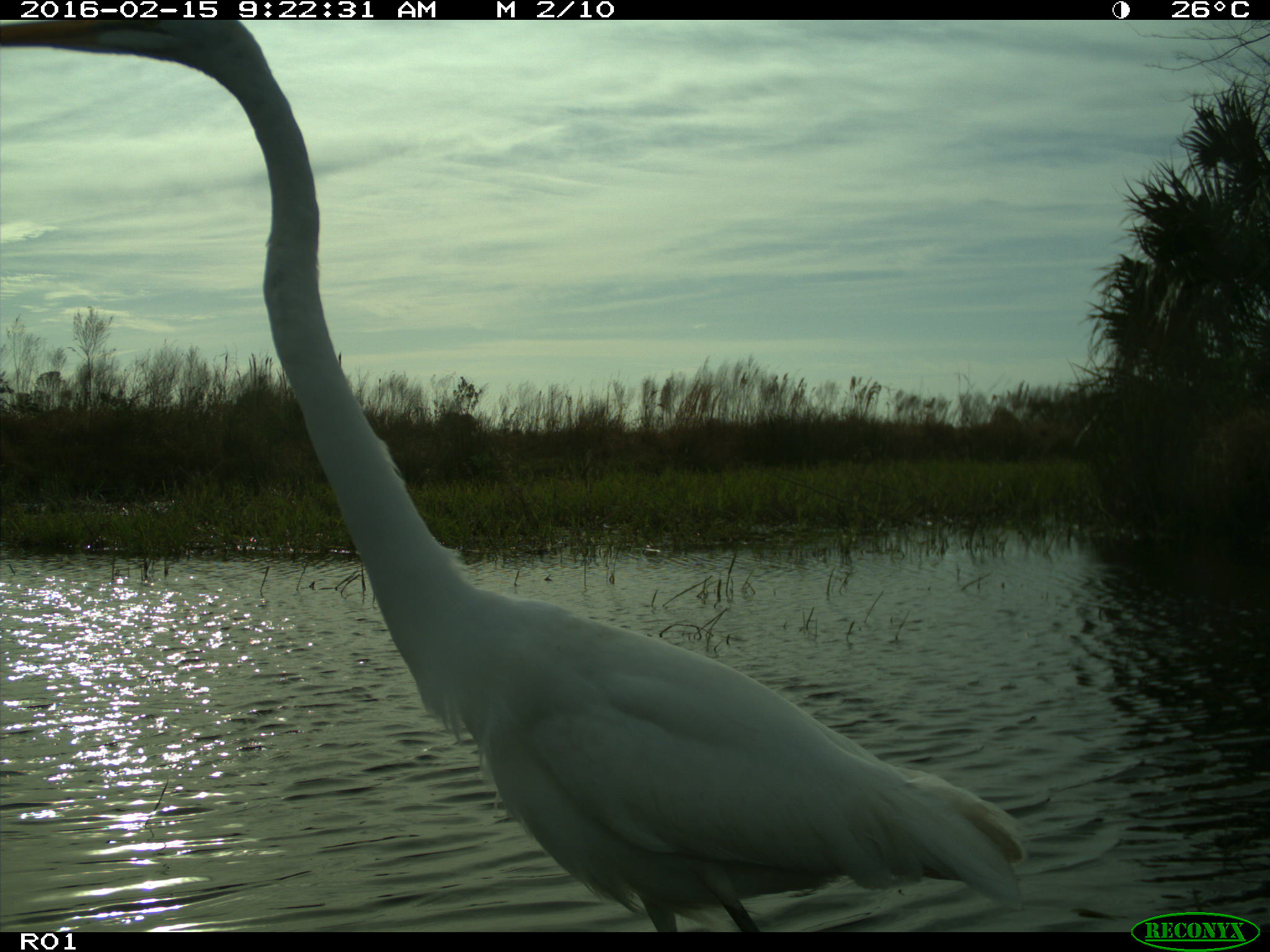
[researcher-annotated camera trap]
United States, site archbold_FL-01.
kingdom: Animalia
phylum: Chordata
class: Aves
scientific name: Aves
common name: birds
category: unidentified bird